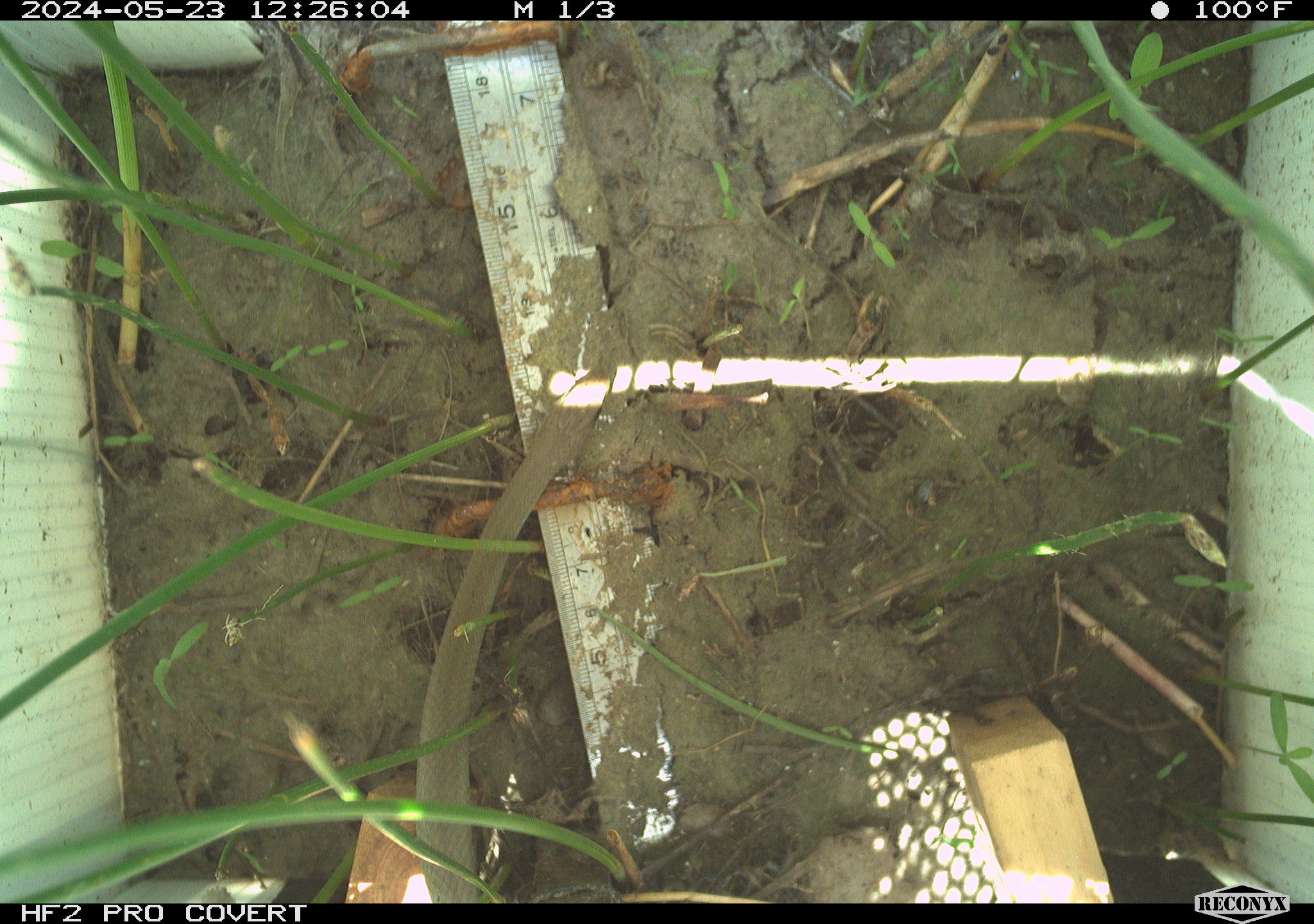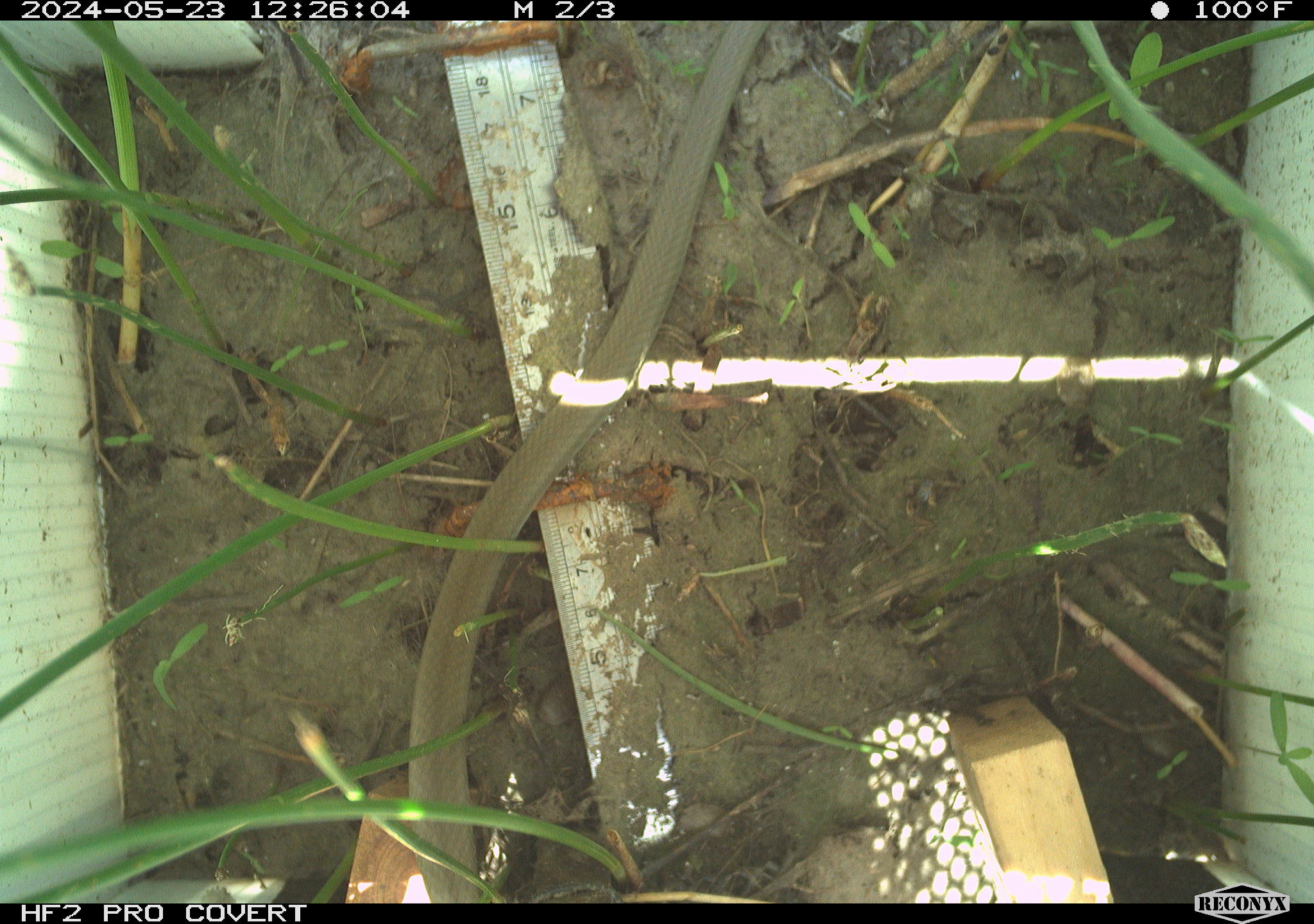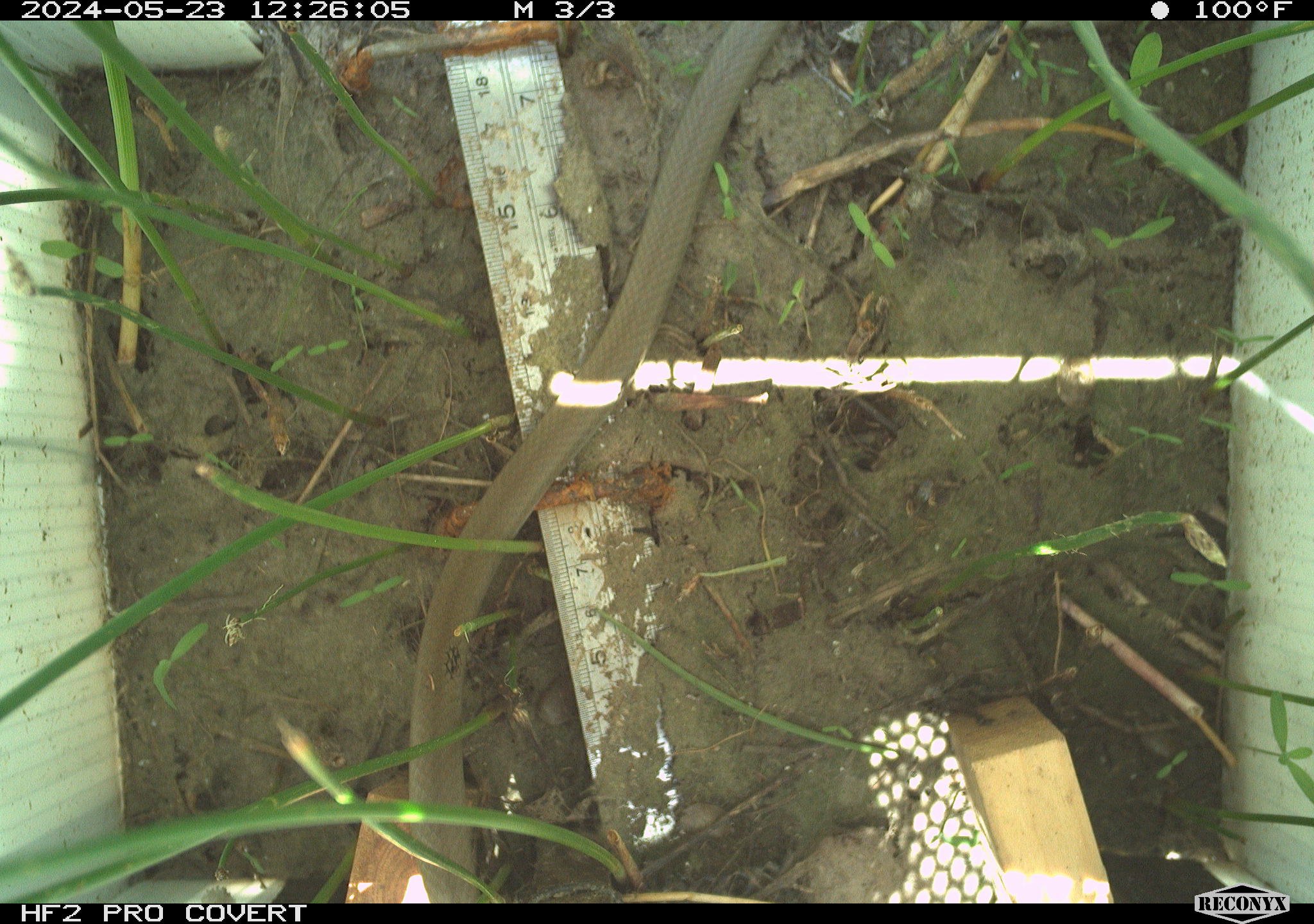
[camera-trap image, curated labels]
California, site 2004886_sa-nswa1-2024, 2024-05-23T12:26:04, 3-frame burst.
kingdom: Animalia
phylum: Chordata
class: Reptilia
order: Squamata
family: Colubridae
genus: Coluber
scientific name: Coluber constrictor mormon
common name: western yellow-bellied racer